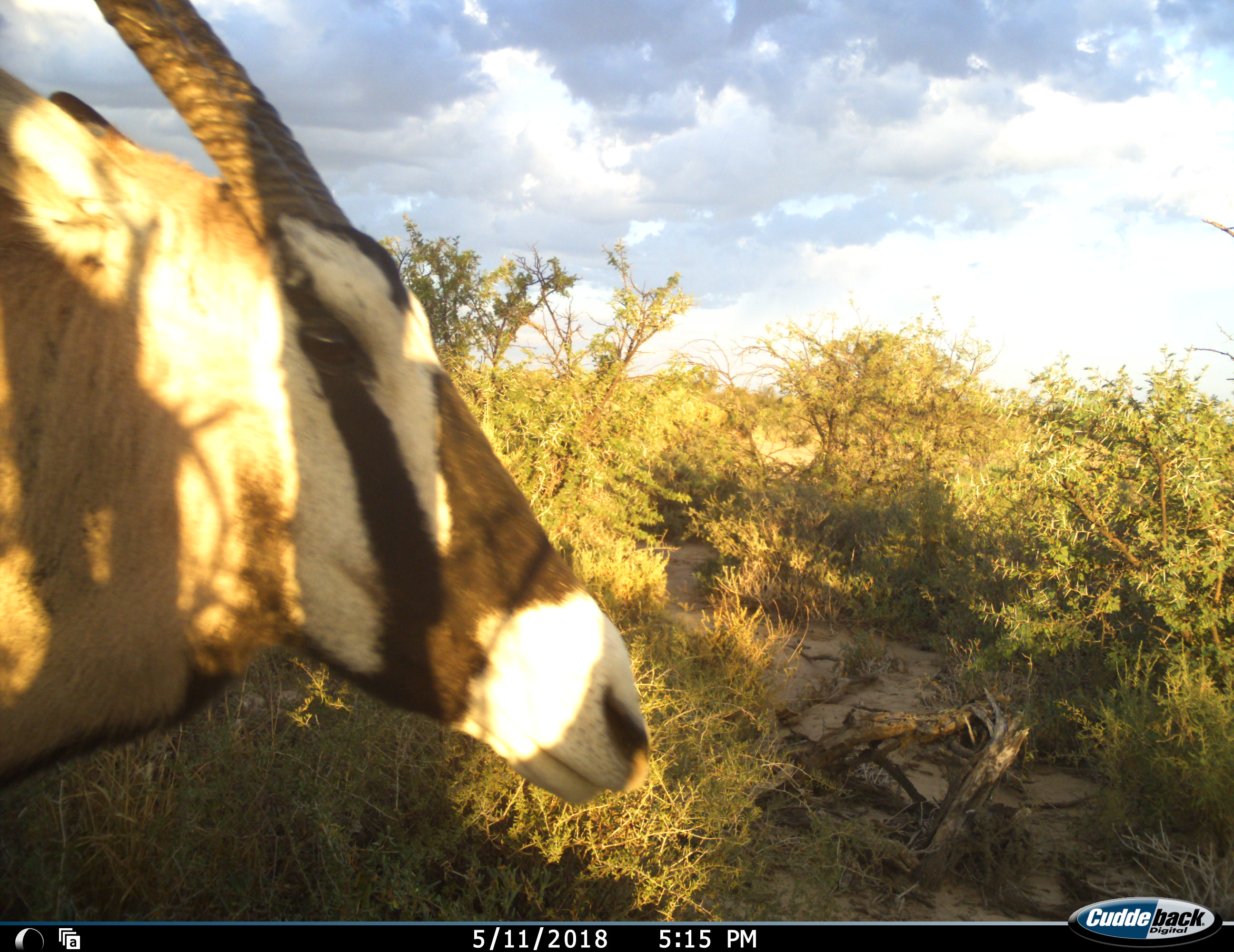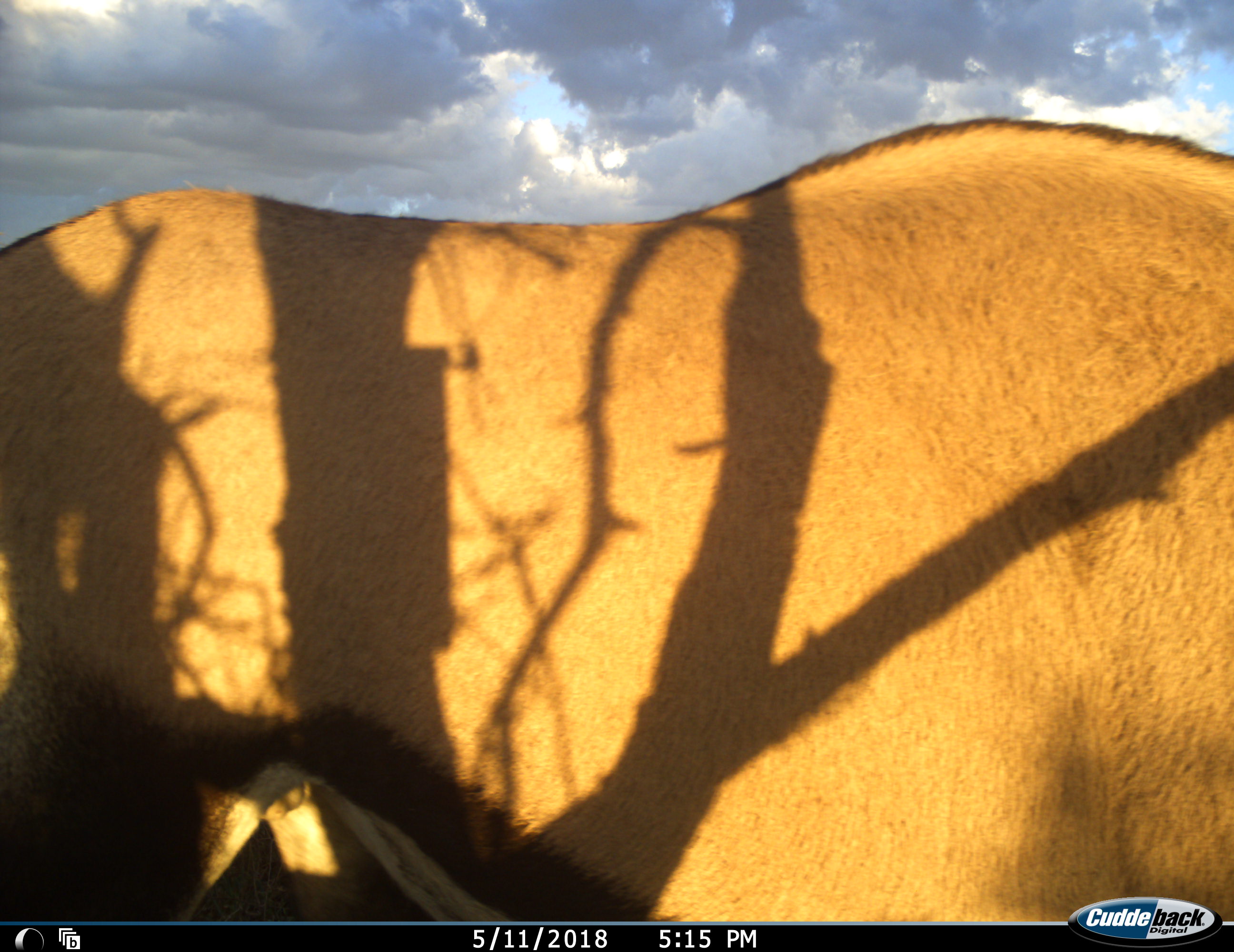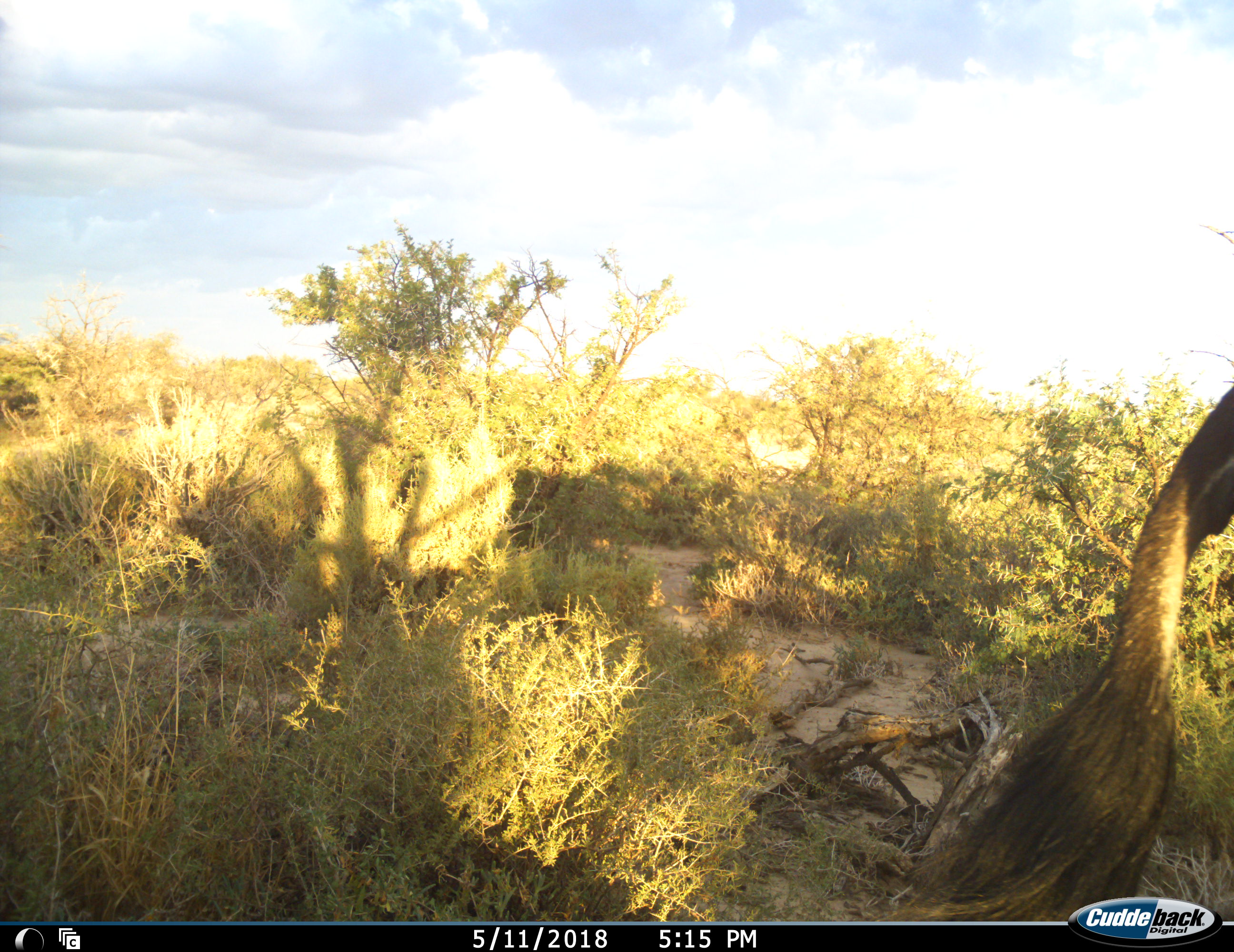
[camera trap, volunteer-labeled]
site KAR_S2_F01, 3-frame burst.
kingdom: Animalia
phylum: Chordata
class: Mammalia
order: Artiodactyla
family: Bovidae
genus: Oryx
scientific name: Oryx gazella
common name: gemsbok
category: oryx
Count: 1.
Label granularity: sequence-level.